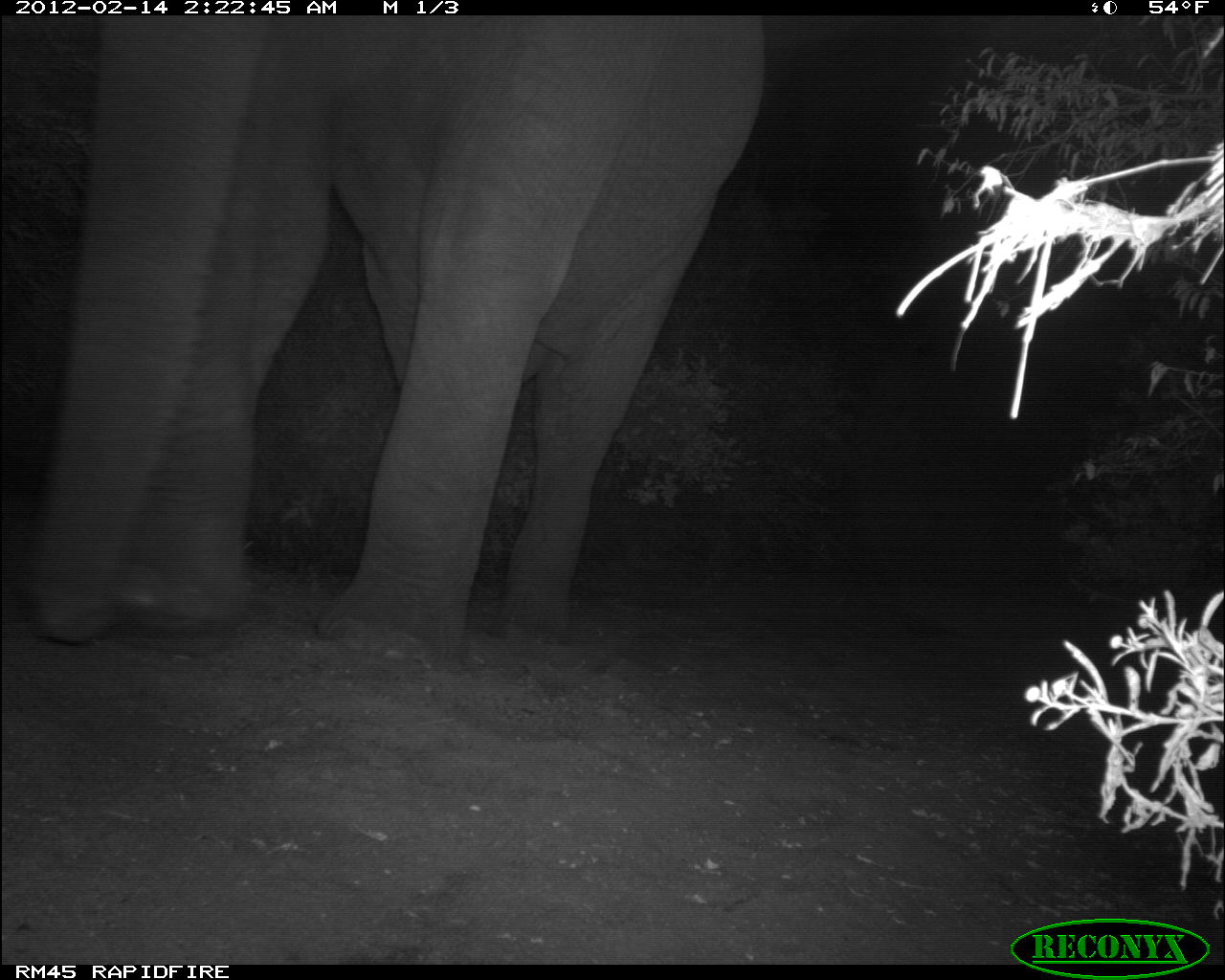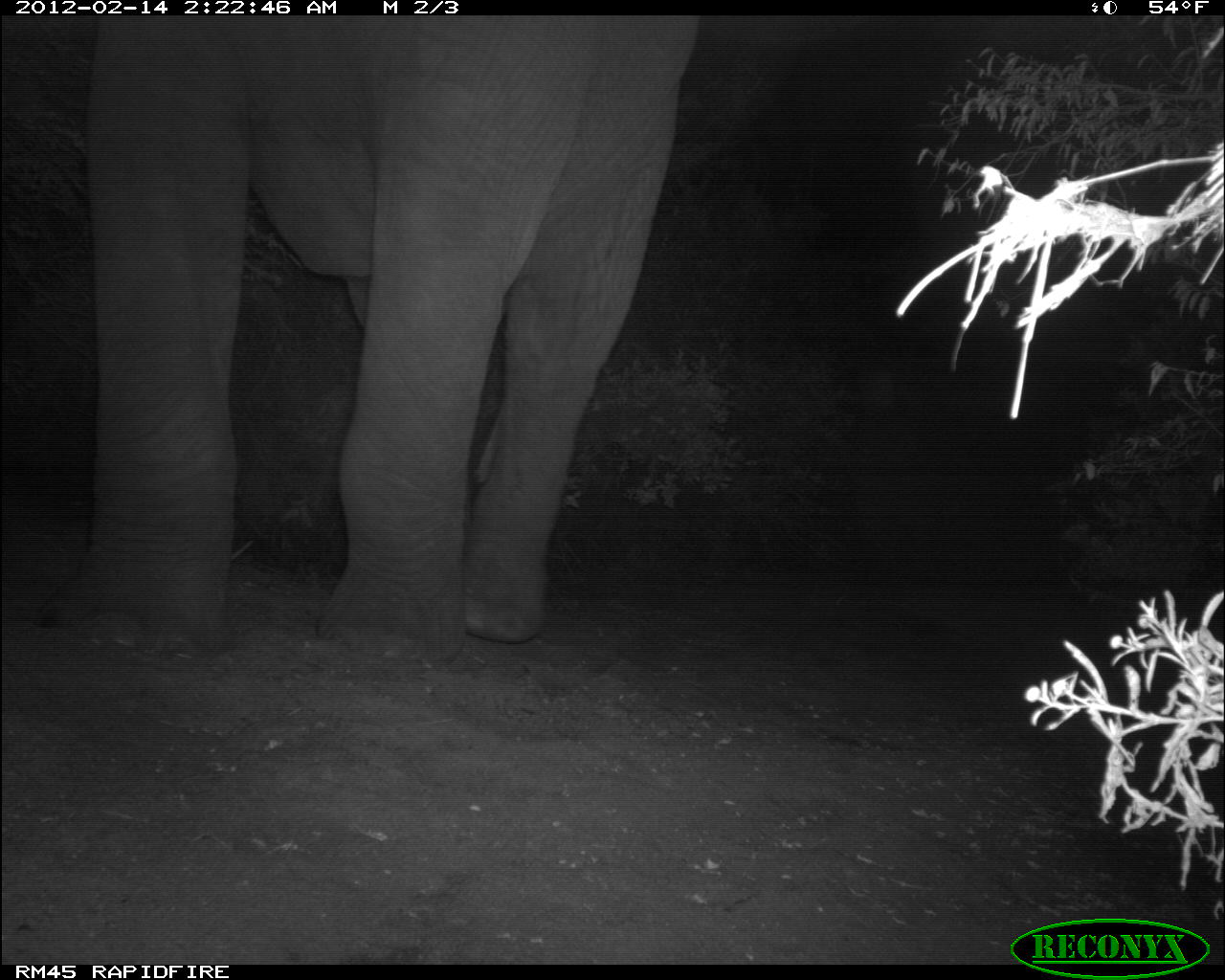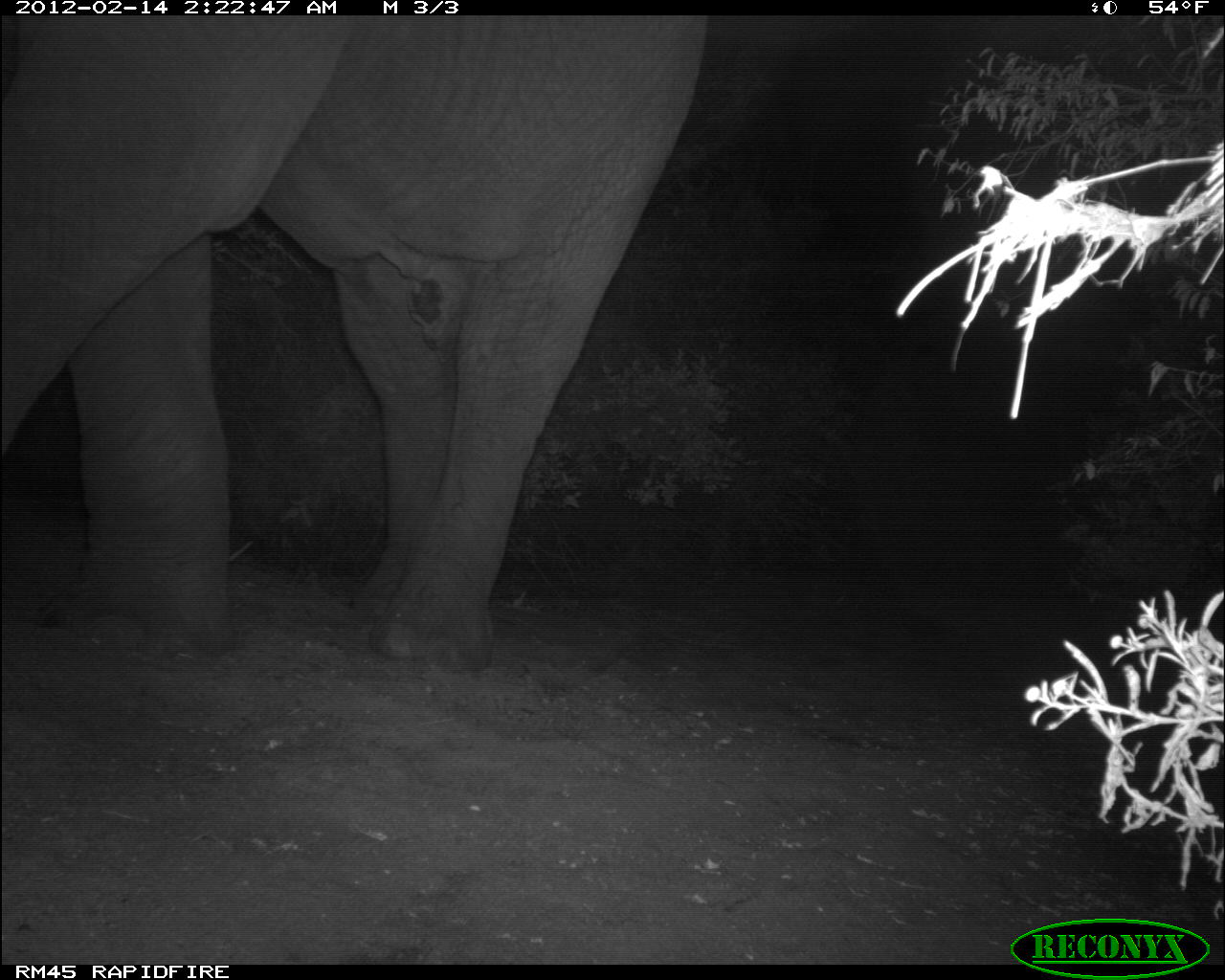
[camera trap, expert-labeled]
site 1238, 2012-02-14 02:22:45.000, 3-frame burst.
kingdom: Animalia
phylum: Chordata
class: Mammalia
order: Proboscidea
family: Elephantidae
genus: Loxodonta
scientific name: Loxodonta africana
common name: african bush elephant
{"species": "Loxodonta africana (african bush elephant)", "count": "1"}